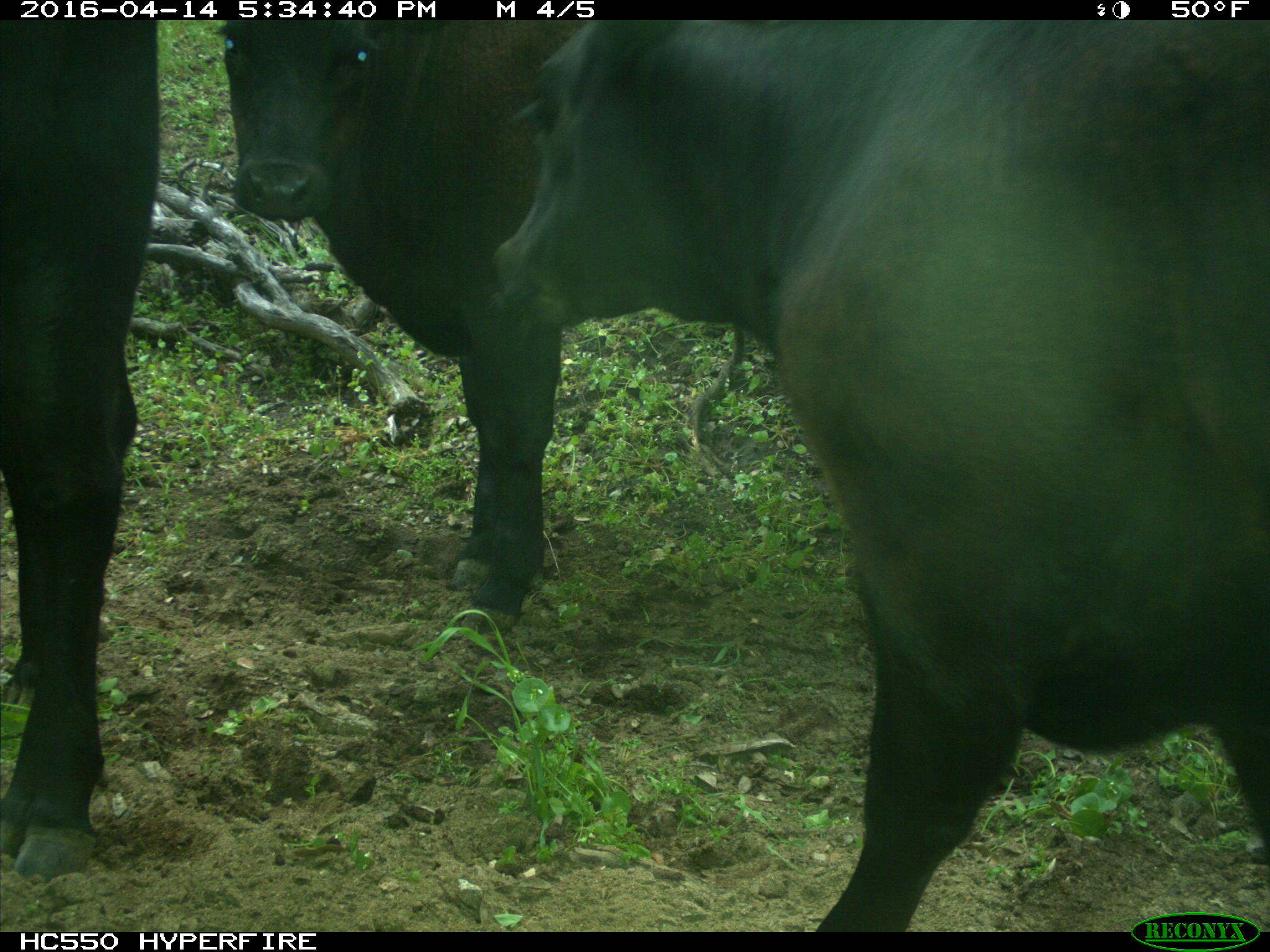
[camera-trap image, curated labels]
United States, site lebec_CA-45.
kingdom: Animalia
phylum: Chordata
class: Mammalia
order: Artiodactyla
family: Bovidae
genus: Bos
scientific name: Bos taurus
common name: domestic cow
Bos taurus (domestic cow).